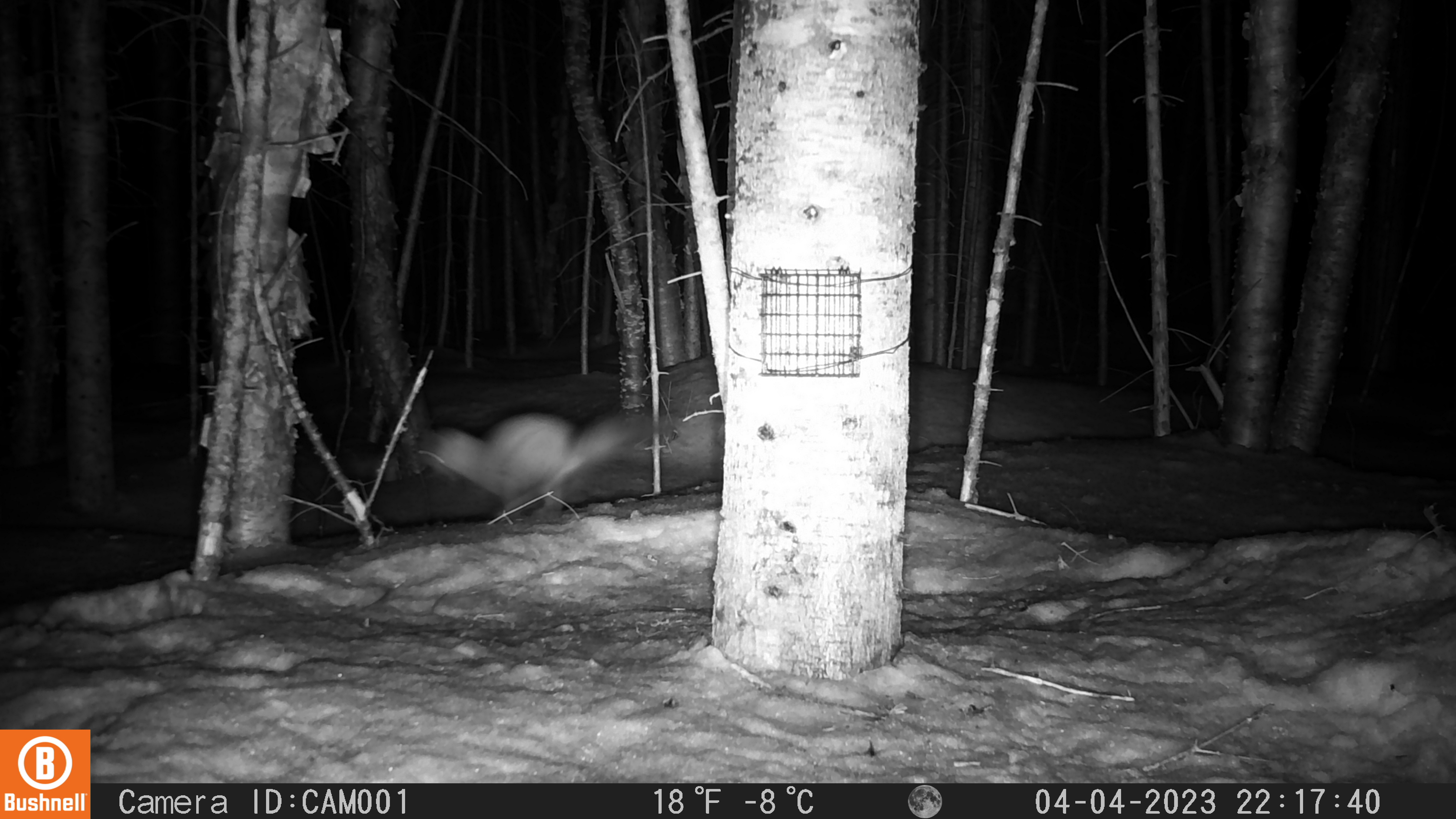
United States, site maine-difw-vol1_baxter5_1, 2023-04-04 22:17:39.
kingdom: Animalia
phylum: Chordata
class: Mammalia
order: Carnivora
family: Mustelidae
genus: Martes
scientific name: Martes americana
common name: american marten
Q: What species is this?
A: American marten (Martes americana).